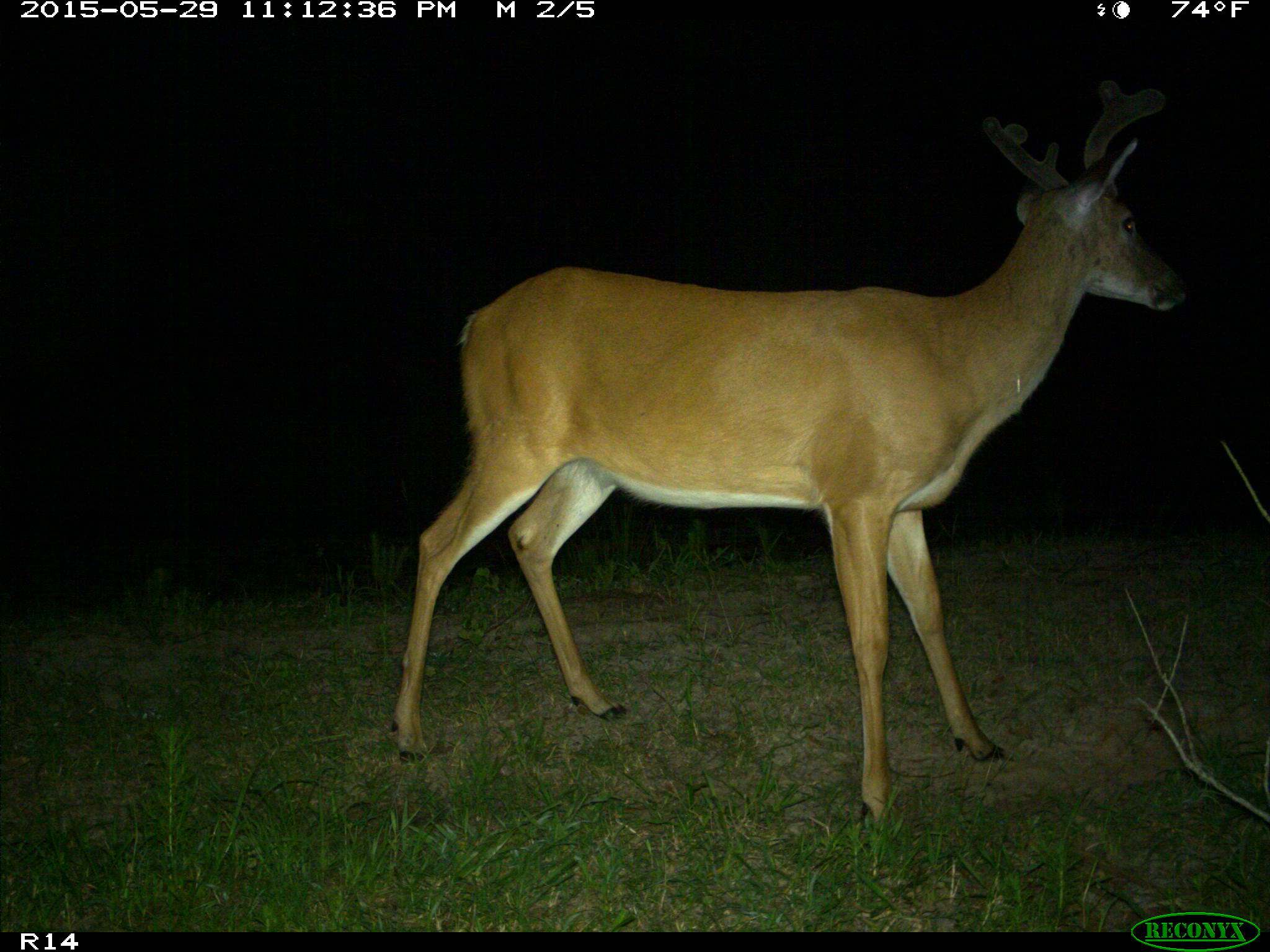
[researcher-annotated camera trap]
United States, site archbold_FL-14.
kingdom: Animalia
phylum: Chordata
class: Mammalia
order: Artiodactyla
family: Cervidae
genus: Odocoileus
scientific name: Odocoileus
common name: deer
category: unidentified deer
Unidentified deer (deer) (Odocoileus).